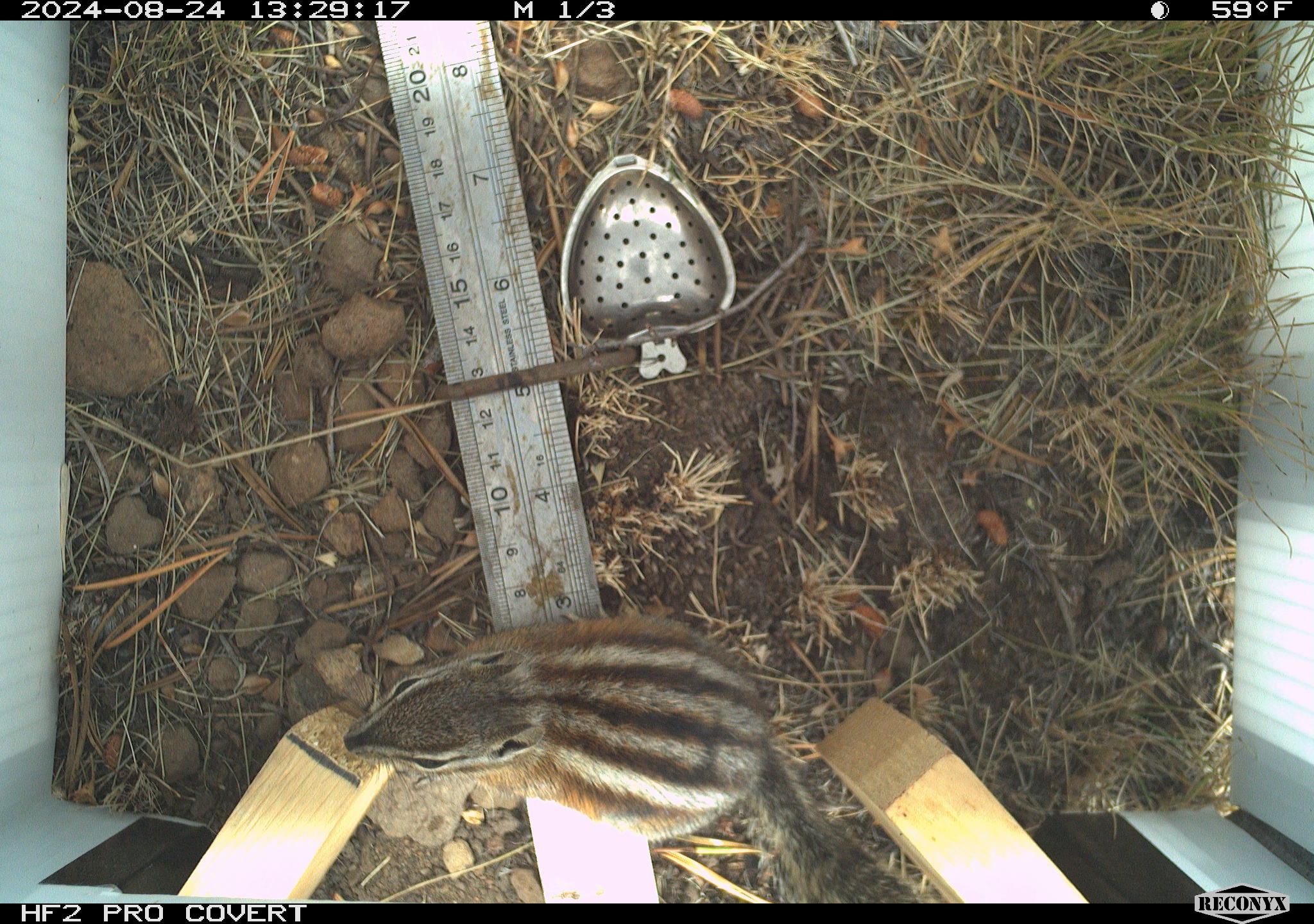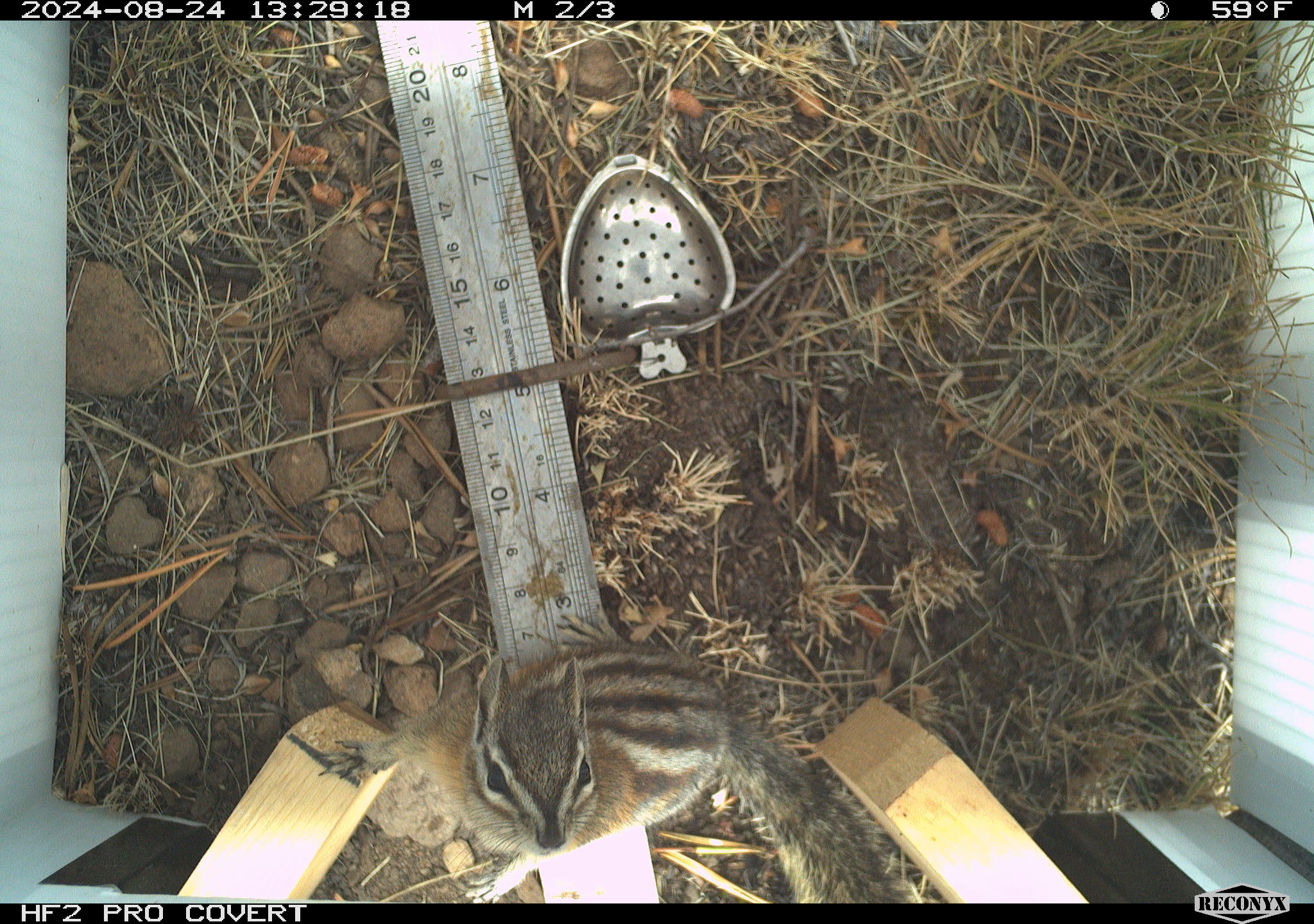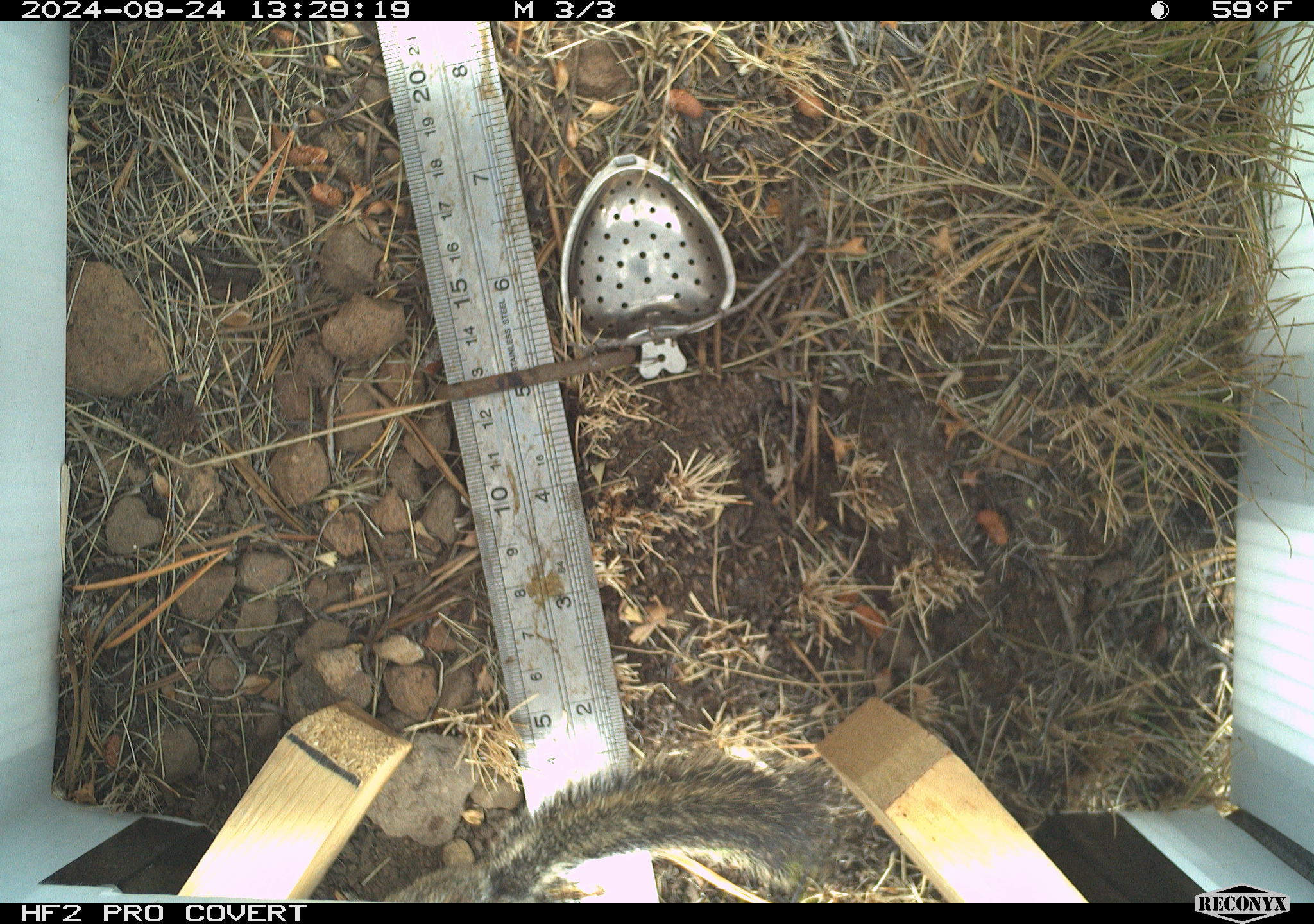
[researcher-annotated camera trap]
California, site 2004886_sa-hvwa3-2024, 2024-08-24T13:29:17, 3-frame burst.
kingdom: Animalia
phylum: Chordata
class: Mammalia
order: Rodentia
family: Sciuridae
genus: Neotamias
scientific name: Neotamias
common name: western chipmunks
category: neotamias species